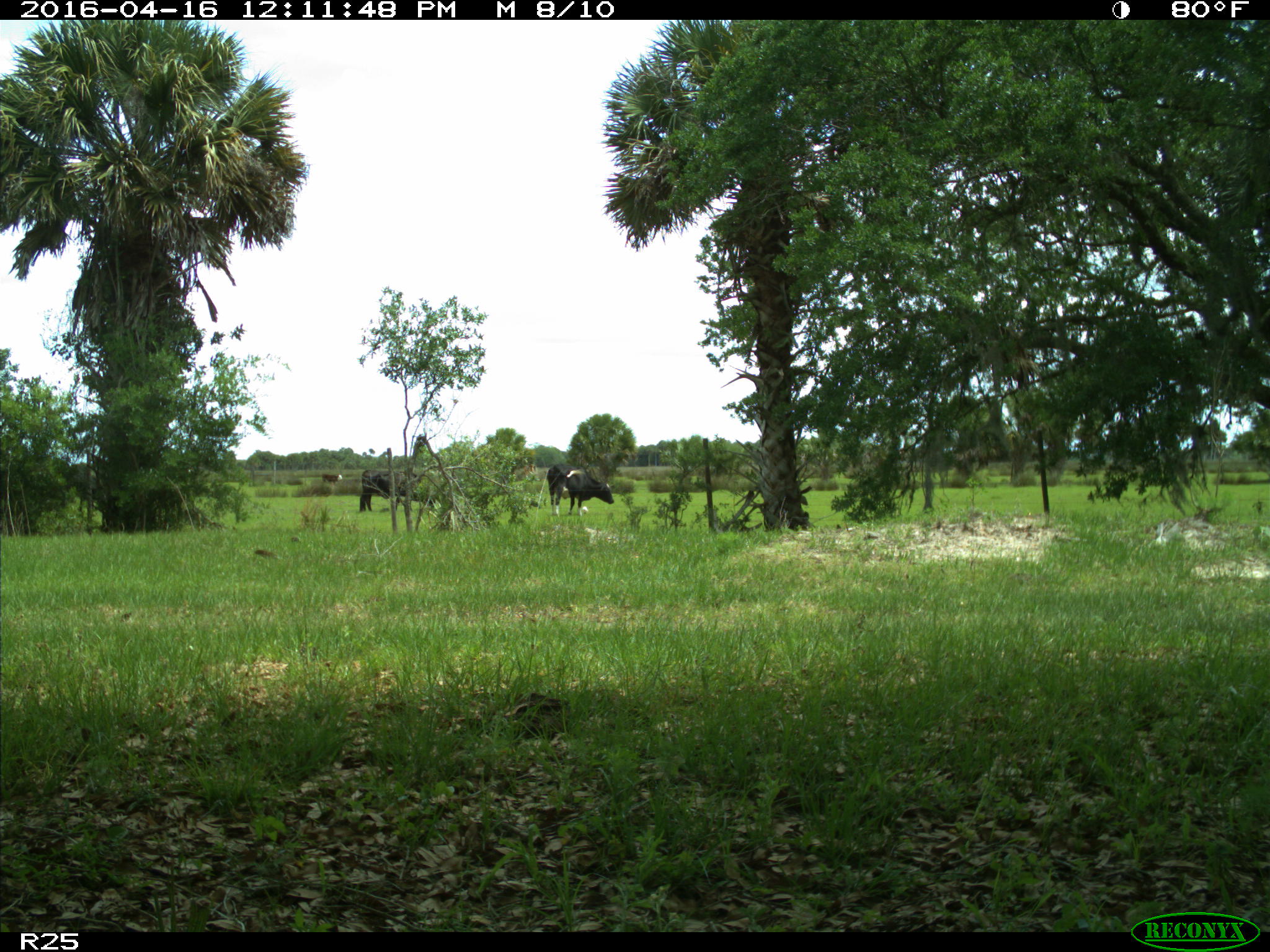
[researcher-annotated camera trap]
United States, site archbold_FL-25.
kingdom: Animalia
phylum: Chordata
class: Mammalia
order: Artiodactyla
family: Bovidae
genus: Bos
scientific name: Bos taurus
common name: domestic cow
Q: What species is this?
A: Bos taurus (domestic cow).